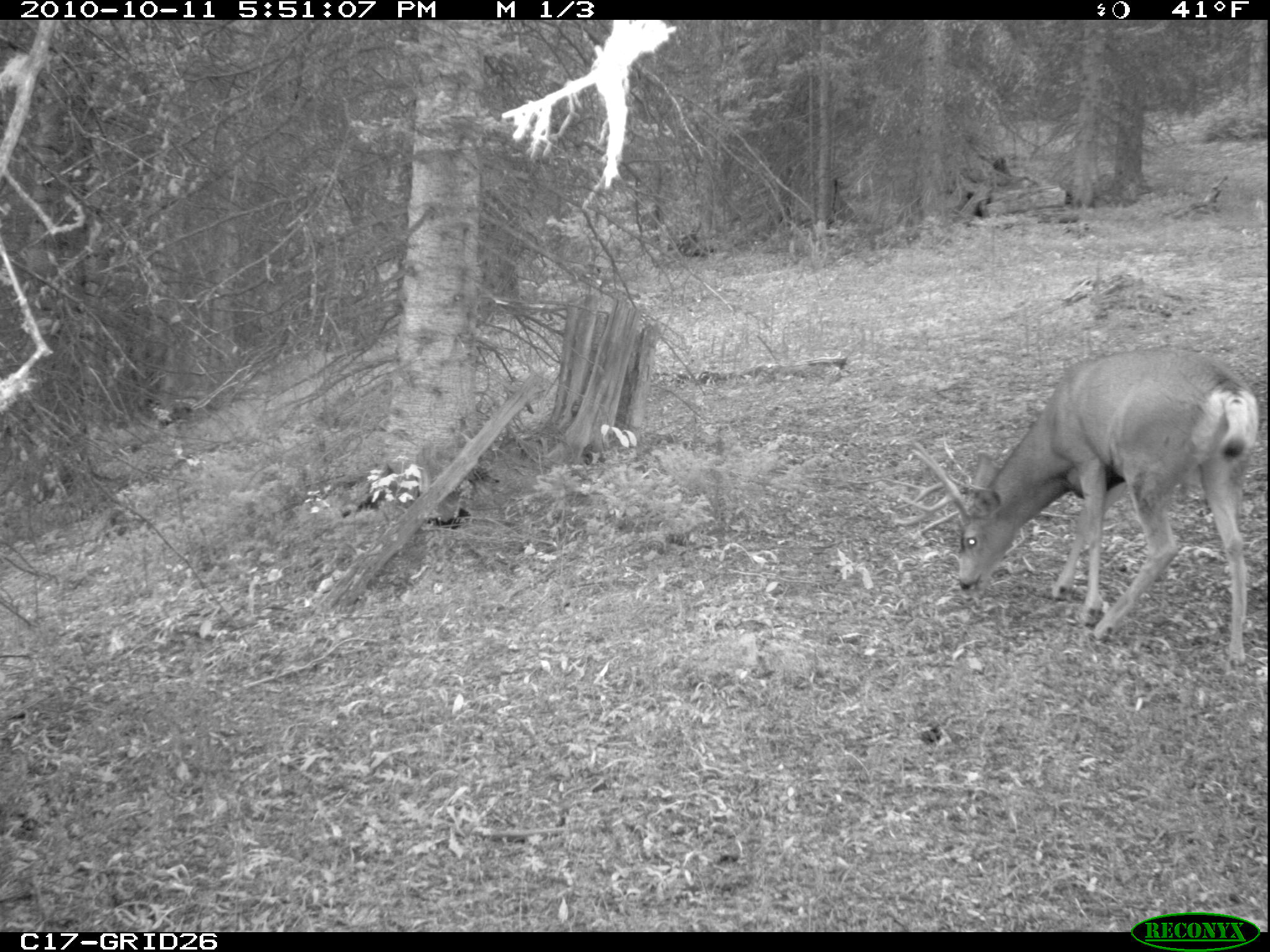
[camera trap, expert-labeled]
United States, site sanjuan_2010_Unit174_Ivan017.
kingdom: Animalia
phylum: Chordata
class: Mammalia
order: Artiodactyla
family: Cervidae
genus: Odocoileus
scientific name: Odocoileus hemionus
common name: mule deer